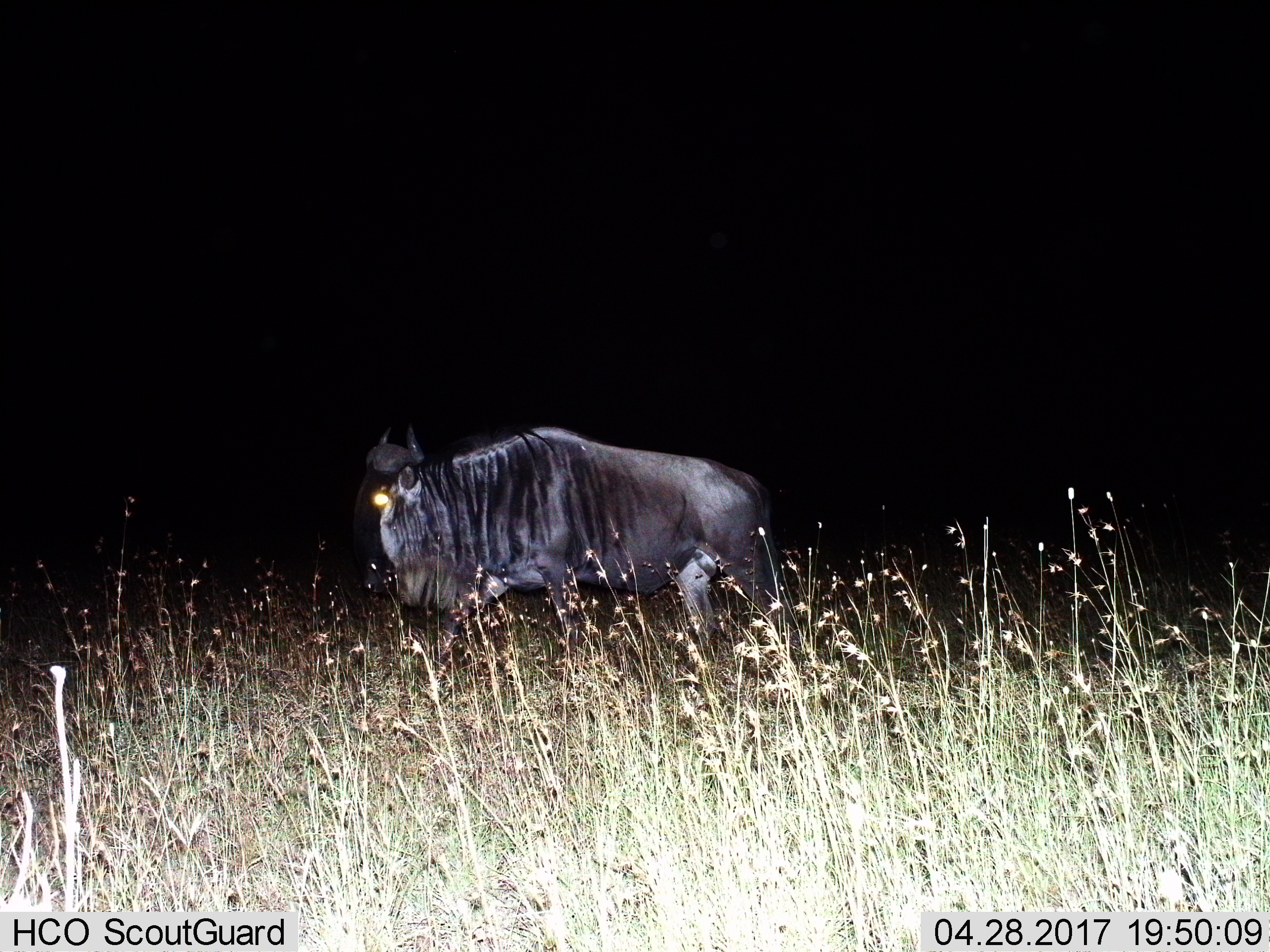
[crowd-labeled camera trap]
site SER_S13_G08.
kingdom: Animalia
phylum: Chordata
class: Mammalia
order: Artiodactyla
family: Bovidae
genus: Connochaetes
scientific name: Connochaetes taurinus taurinus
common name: blue wildebeest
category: wildebeestblue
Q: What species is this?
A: Wildebeestblue (blue wildebeest) (Connochaetes taurinus taurinus).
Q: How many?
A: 1.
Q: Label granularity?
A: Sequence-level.